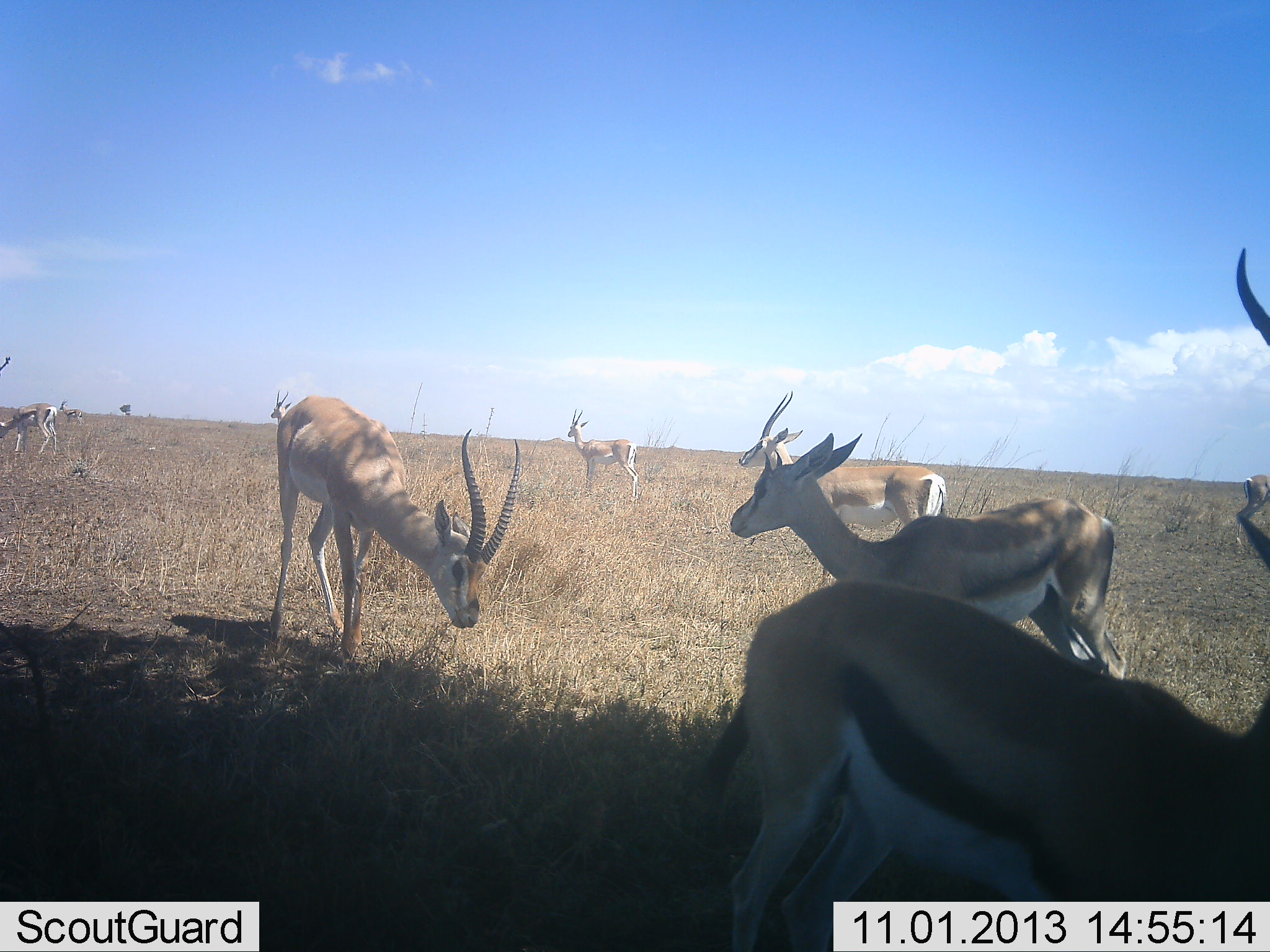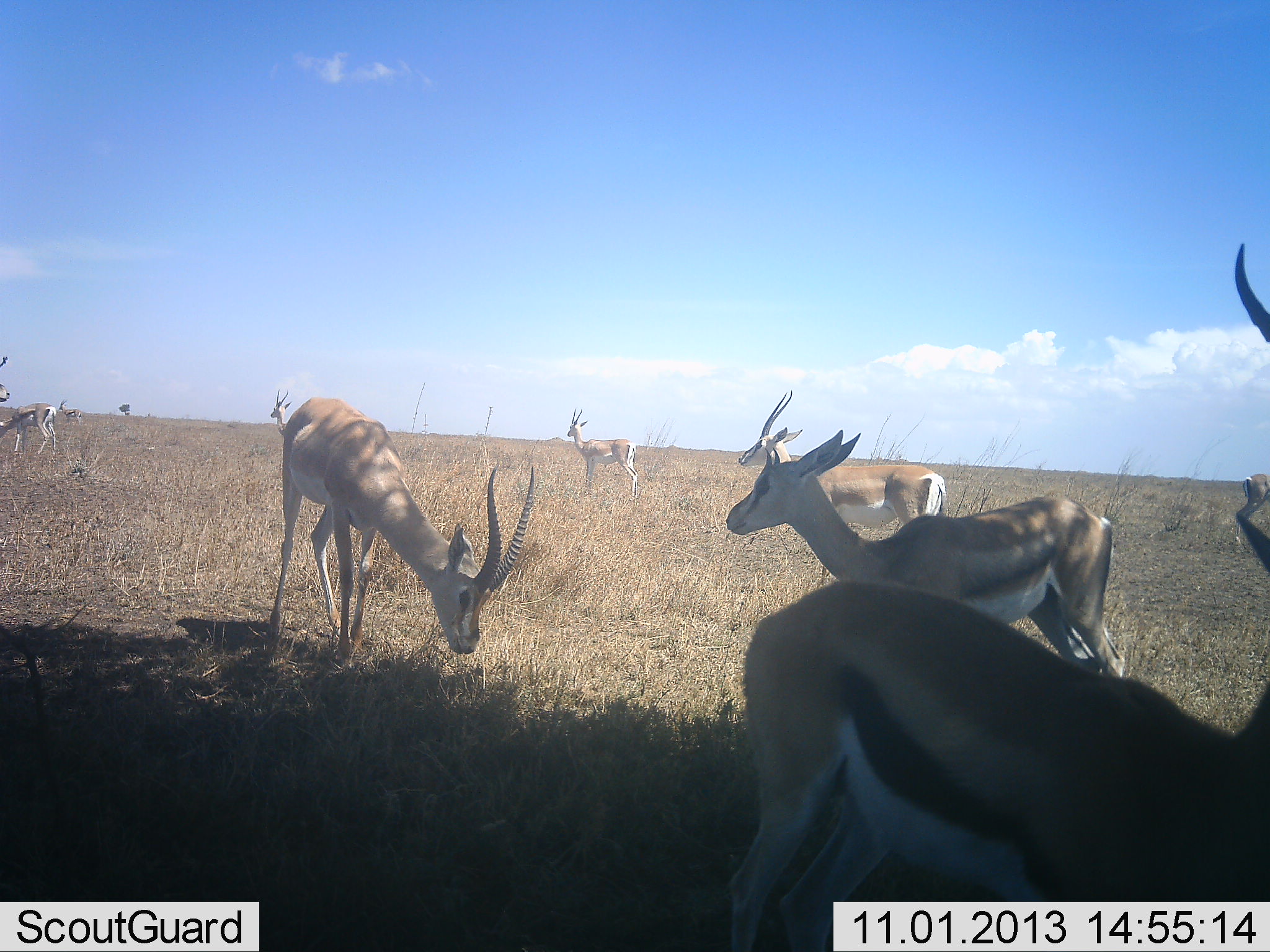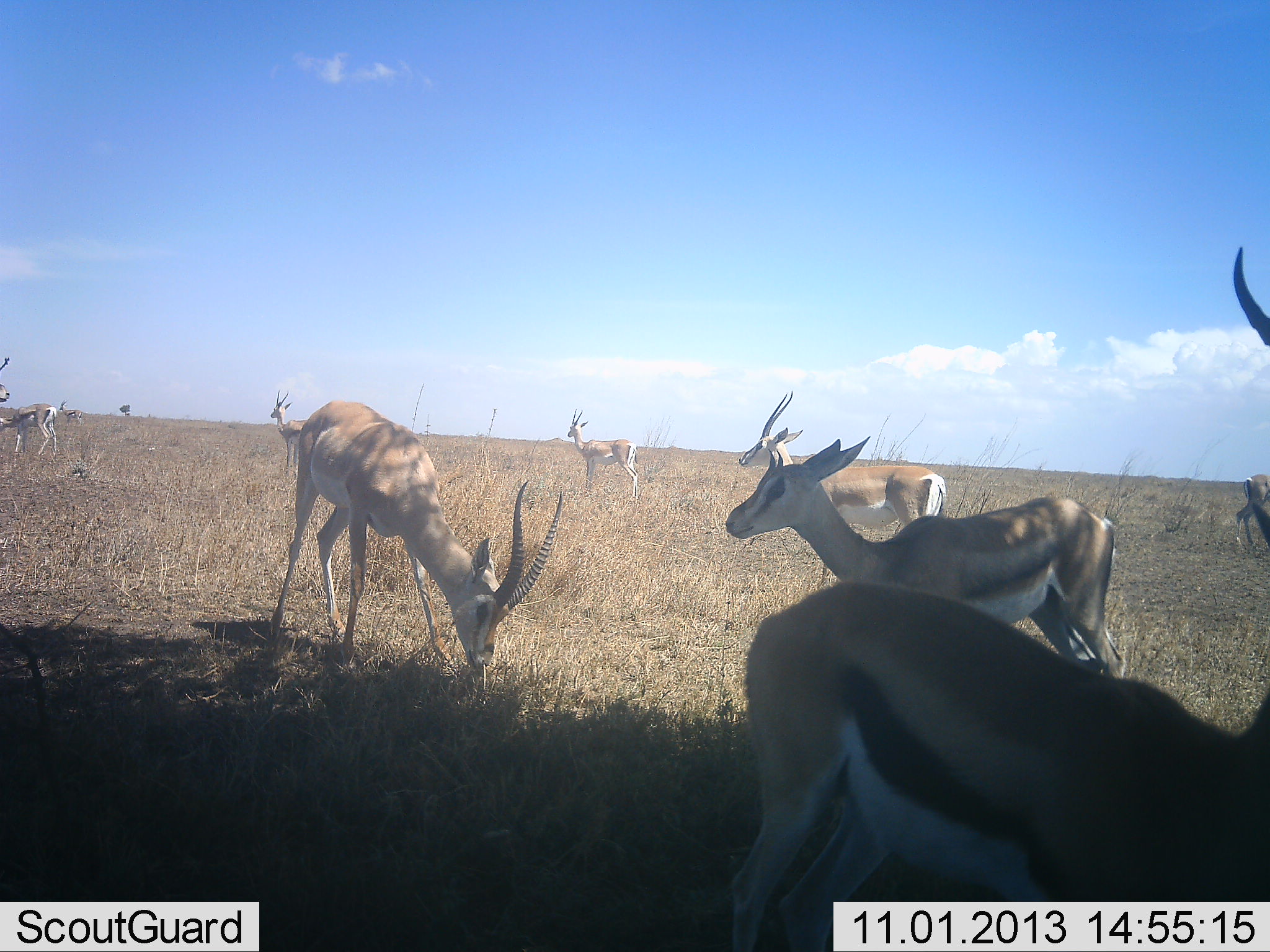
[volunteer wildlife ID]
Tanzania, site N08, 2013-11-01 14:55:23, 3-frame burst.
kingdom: Animalia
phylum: Chordata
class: Mammalia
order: Artiodactyla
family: Bovidae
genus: Eudorcas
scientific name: Eudorcas thomsonii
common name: thomson's gazelle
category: gazellethomsons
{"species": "gazellethomsons (thomson's gazelle) (Eudorcas thomsonii)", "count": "7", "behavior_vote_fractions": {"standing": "89%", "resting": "0%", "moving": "6%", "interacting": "0%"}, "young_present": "0%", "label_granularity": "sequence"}